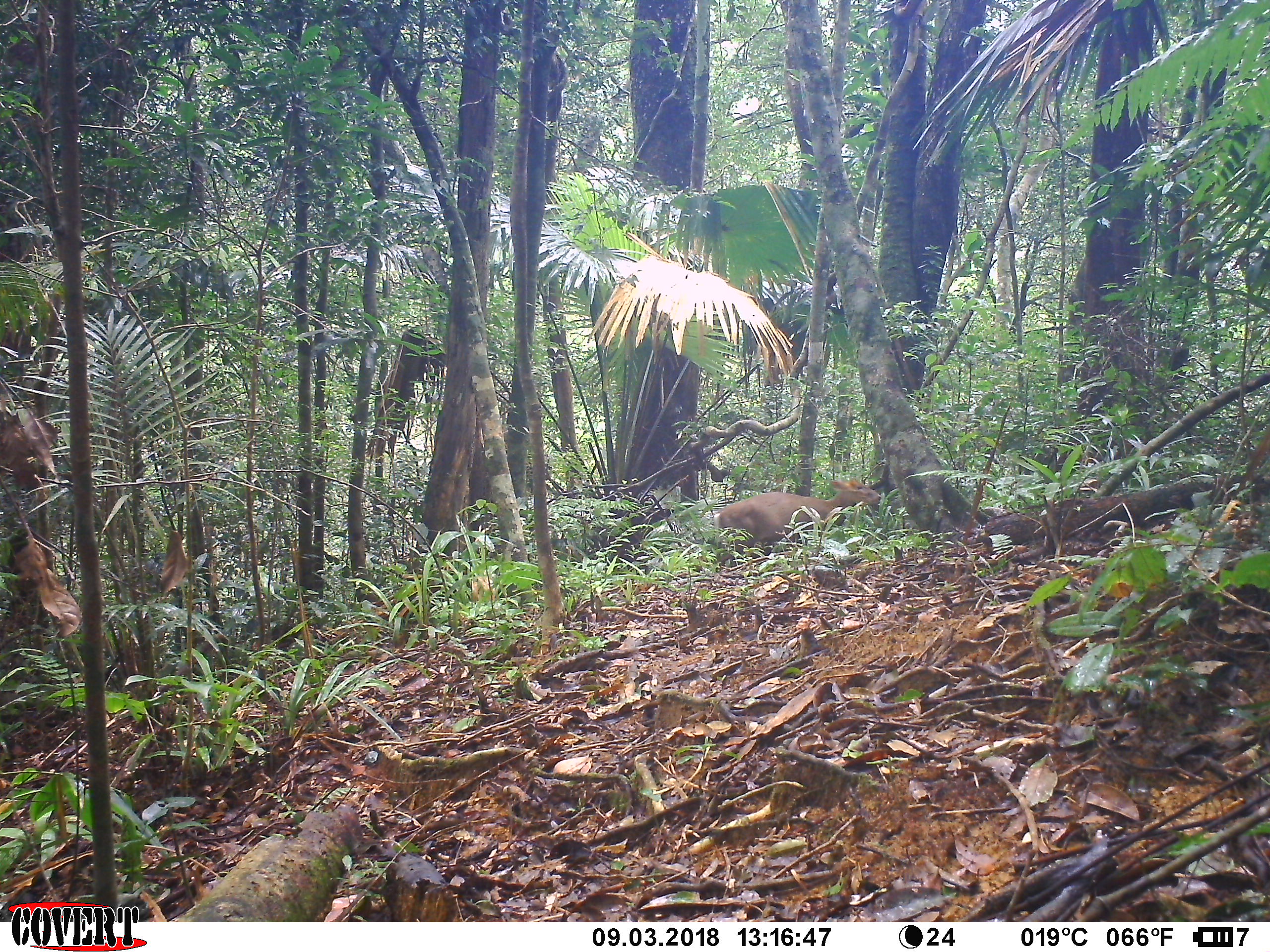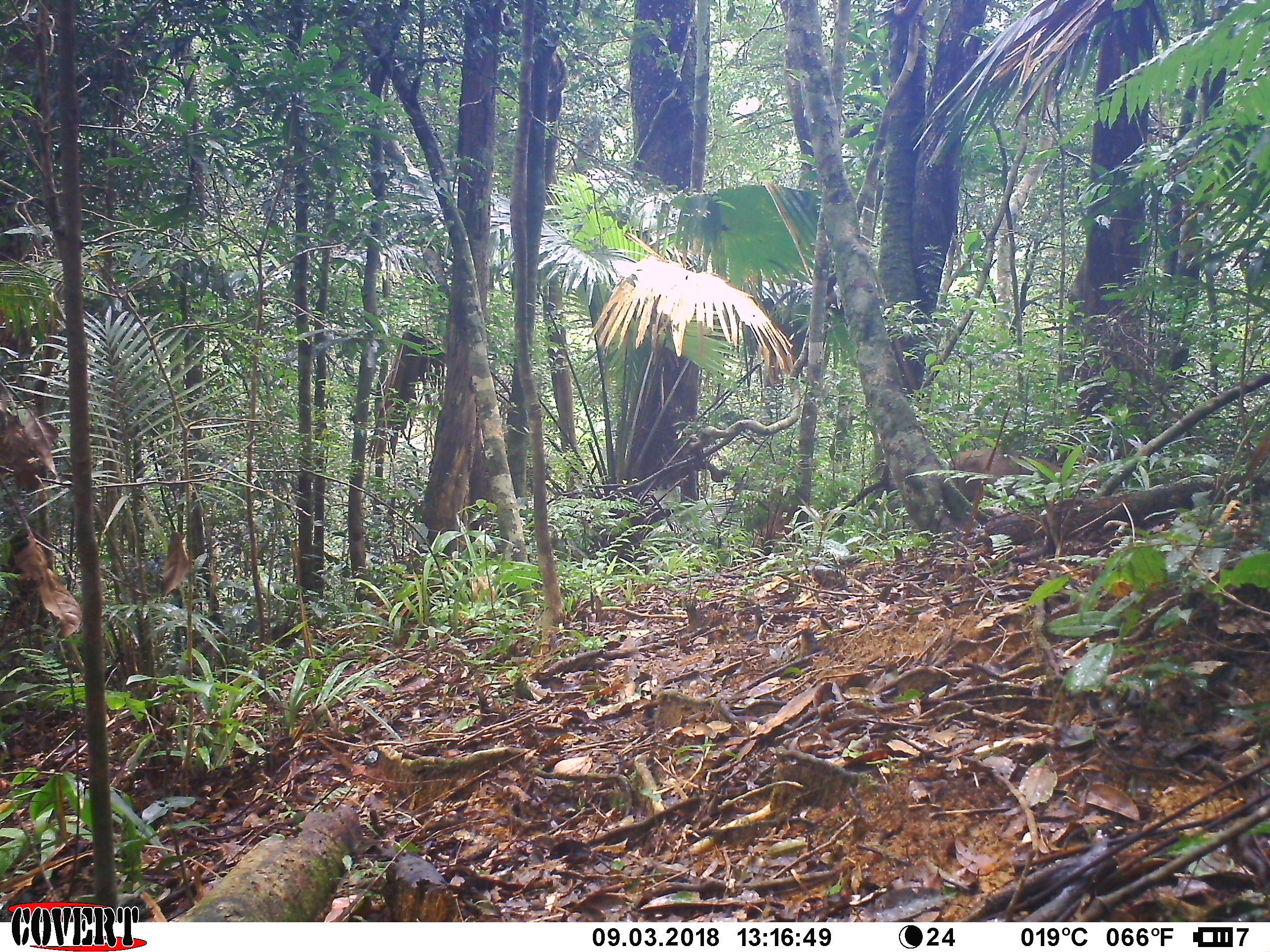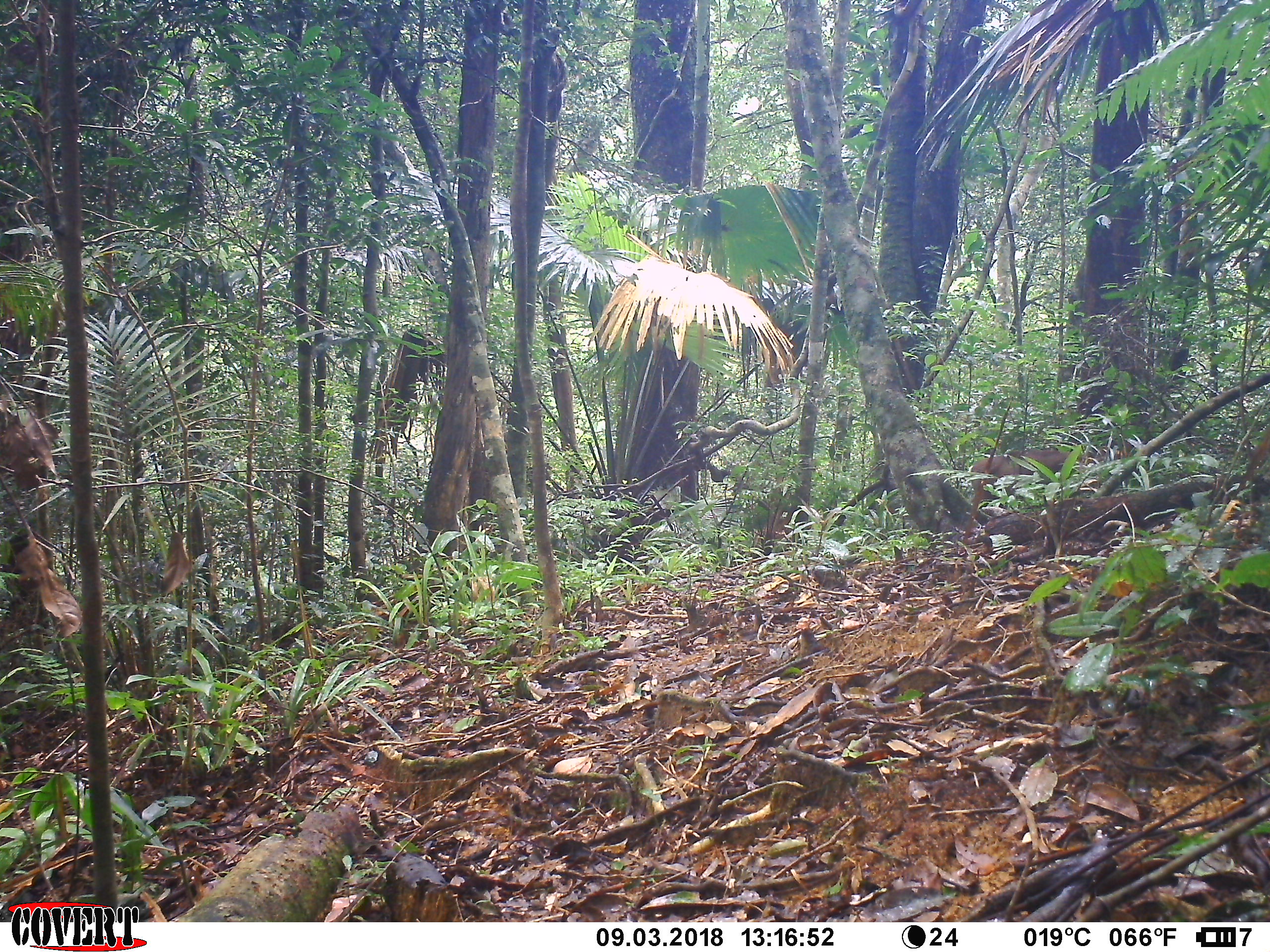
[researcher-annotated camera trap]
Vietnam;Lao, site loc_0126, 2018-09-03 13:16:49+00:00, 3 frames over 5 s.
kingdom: Animalia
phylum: Chordata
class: Mammalia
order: Artiodactyla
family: Cervidae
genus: Muntiacus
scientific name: Muntiacus rooseveltorum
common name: roosevelt's muntjac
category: roosevelts muntjac group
Roosevelts muntjac group (roosevelt's muntjac) (Muntiacus rooseveltorum). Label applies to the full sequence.